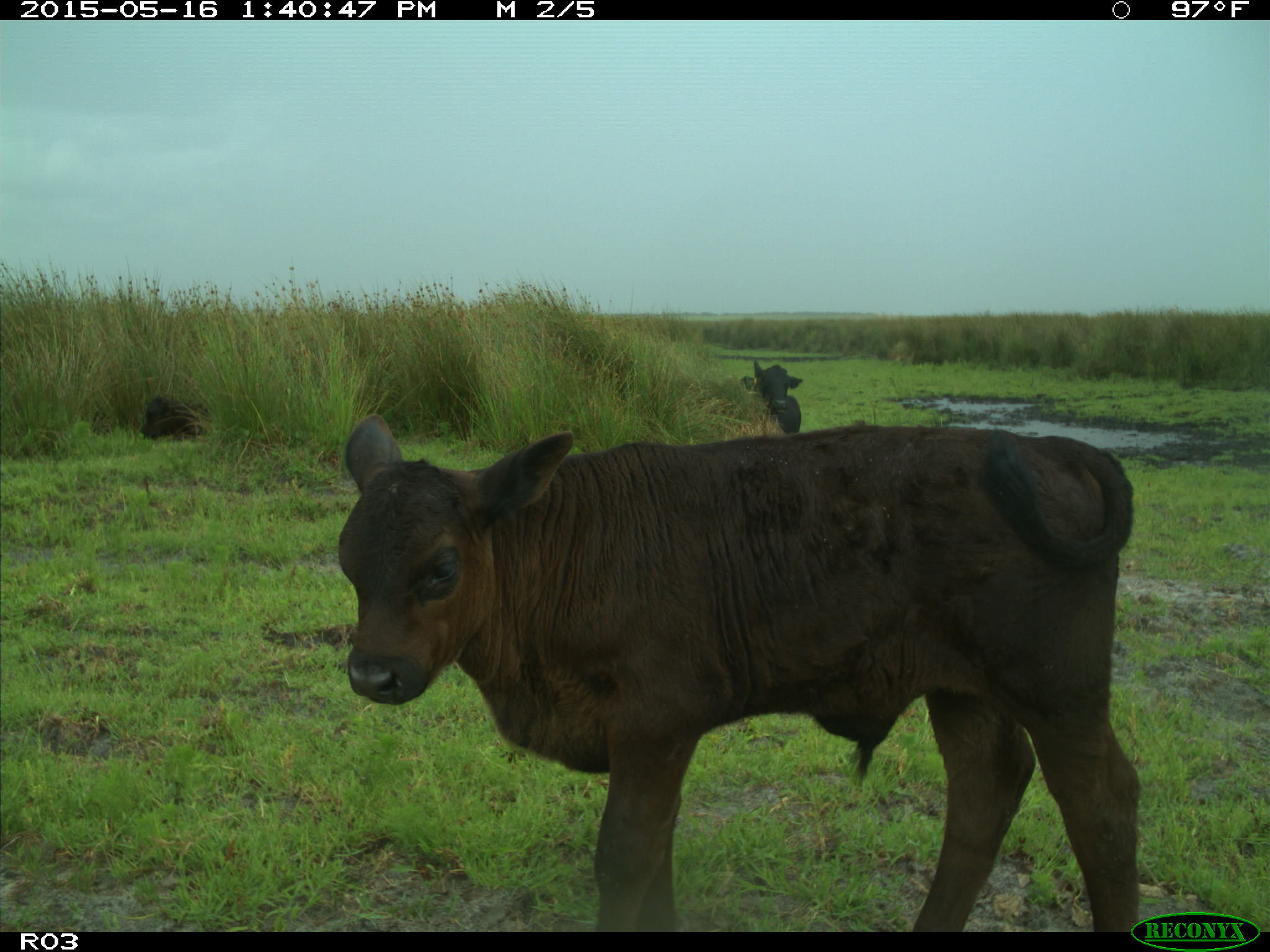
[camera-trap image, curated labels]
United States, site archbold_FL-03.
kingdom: Animalia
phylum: Chordata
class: Mammalia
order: Artiodactyla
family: Bovidae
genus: Bos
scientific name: Bos taurus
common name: domestic cow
Bos taurus (domestic cow).